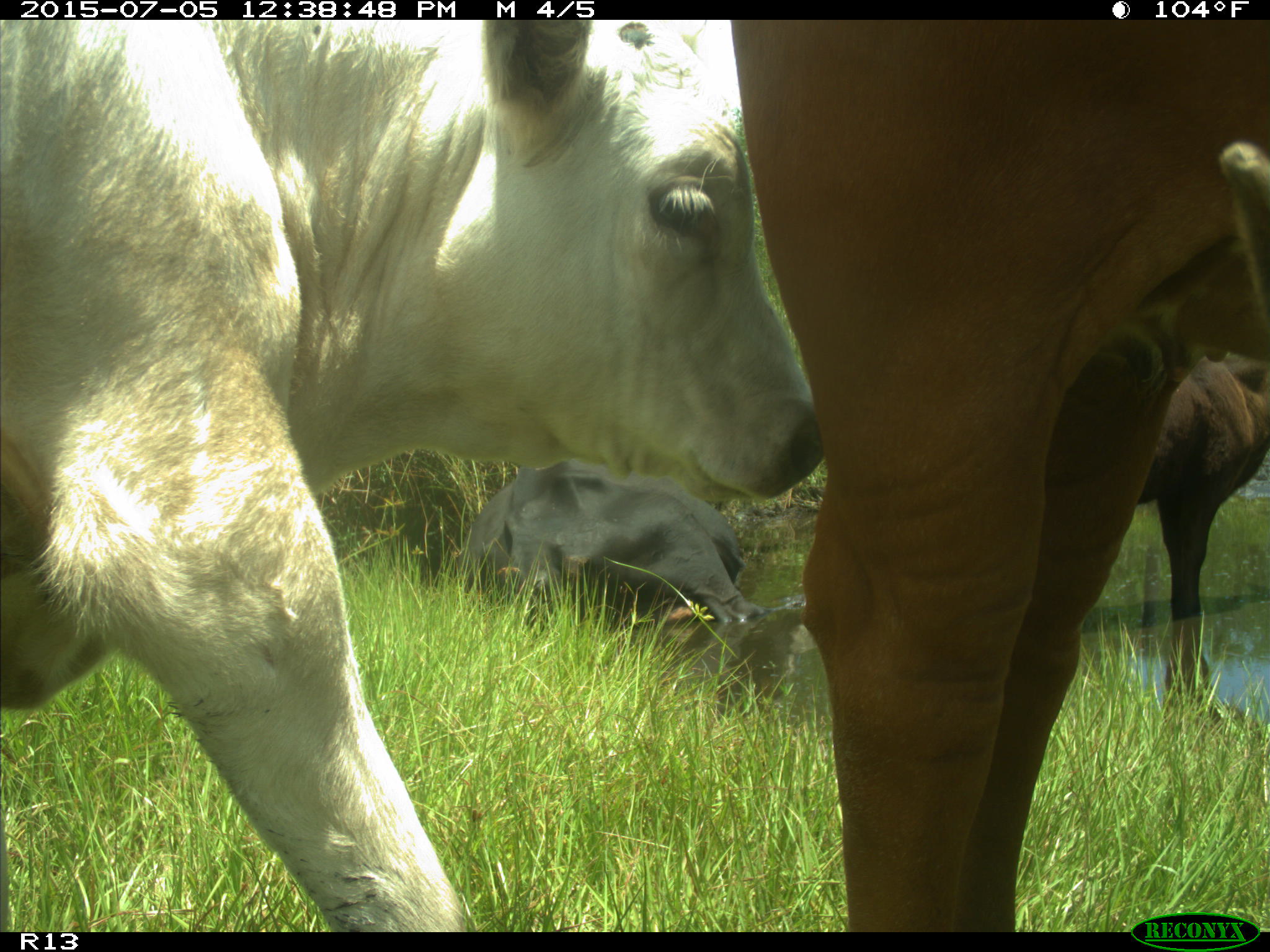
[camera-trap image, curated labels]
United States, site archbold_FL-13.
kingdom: Animalia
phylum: Chordata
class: Mammalia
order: Artiodactyla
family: Bovidae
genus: Bos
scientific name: Bos taurus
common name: domestic cow